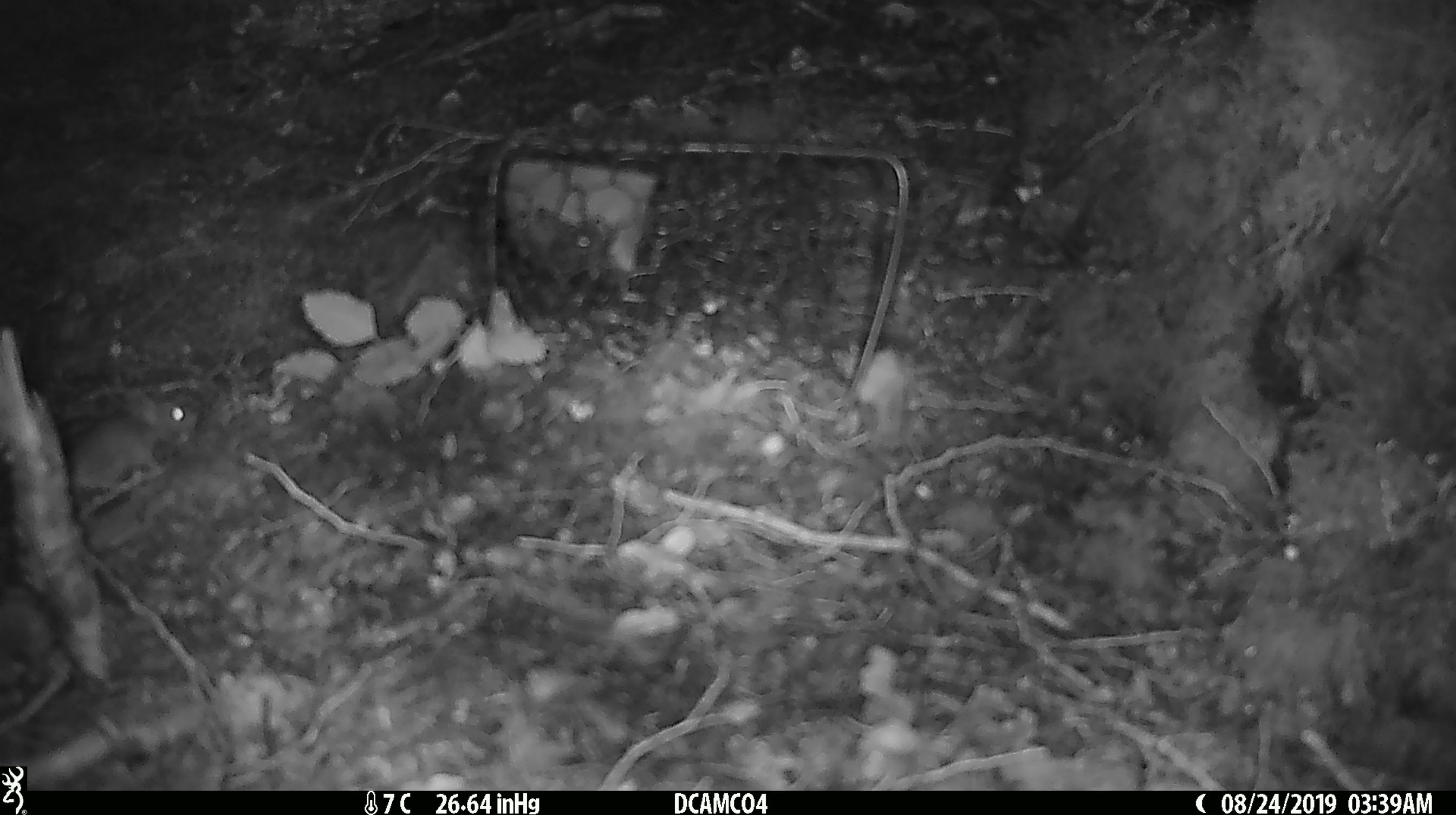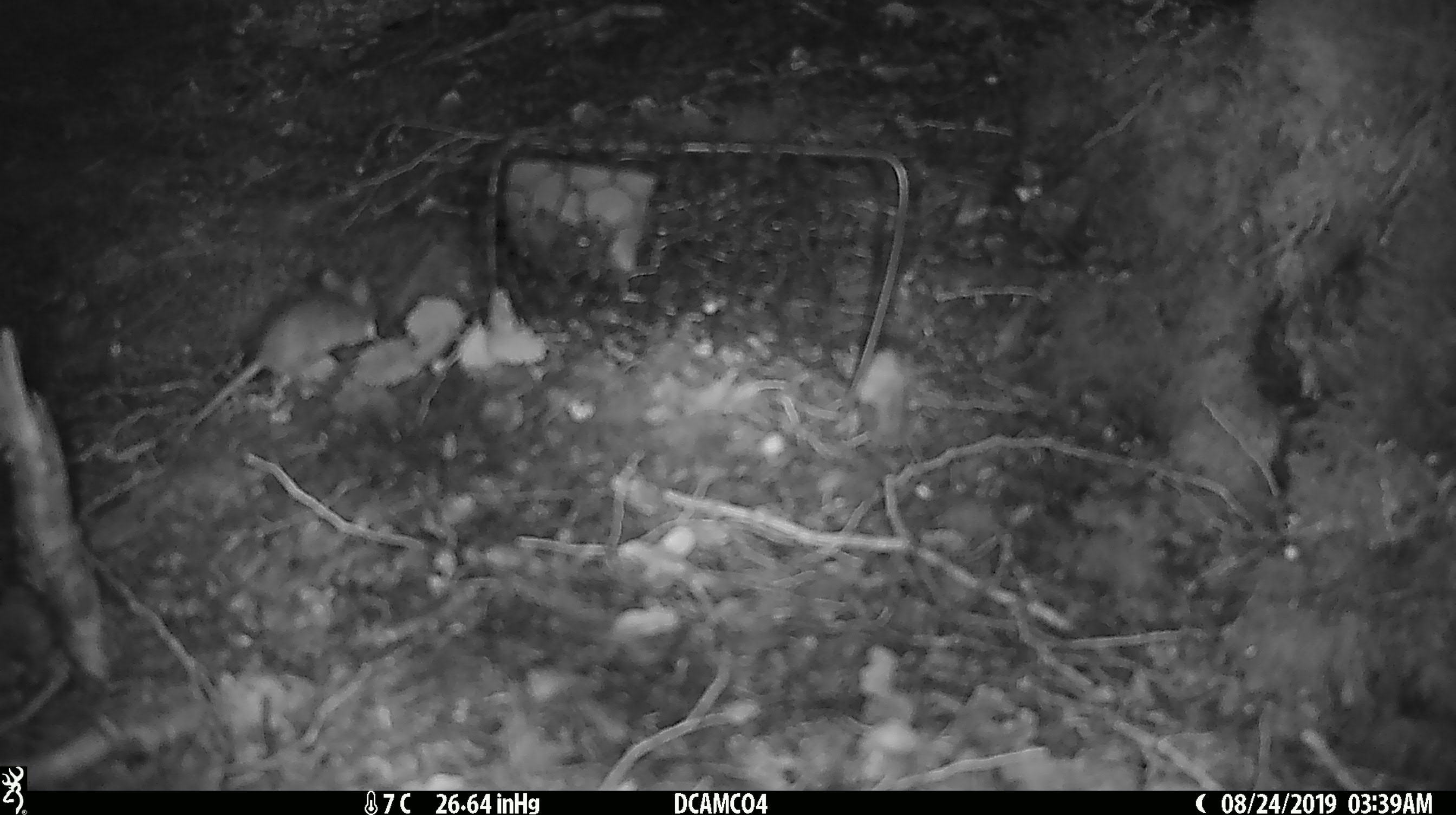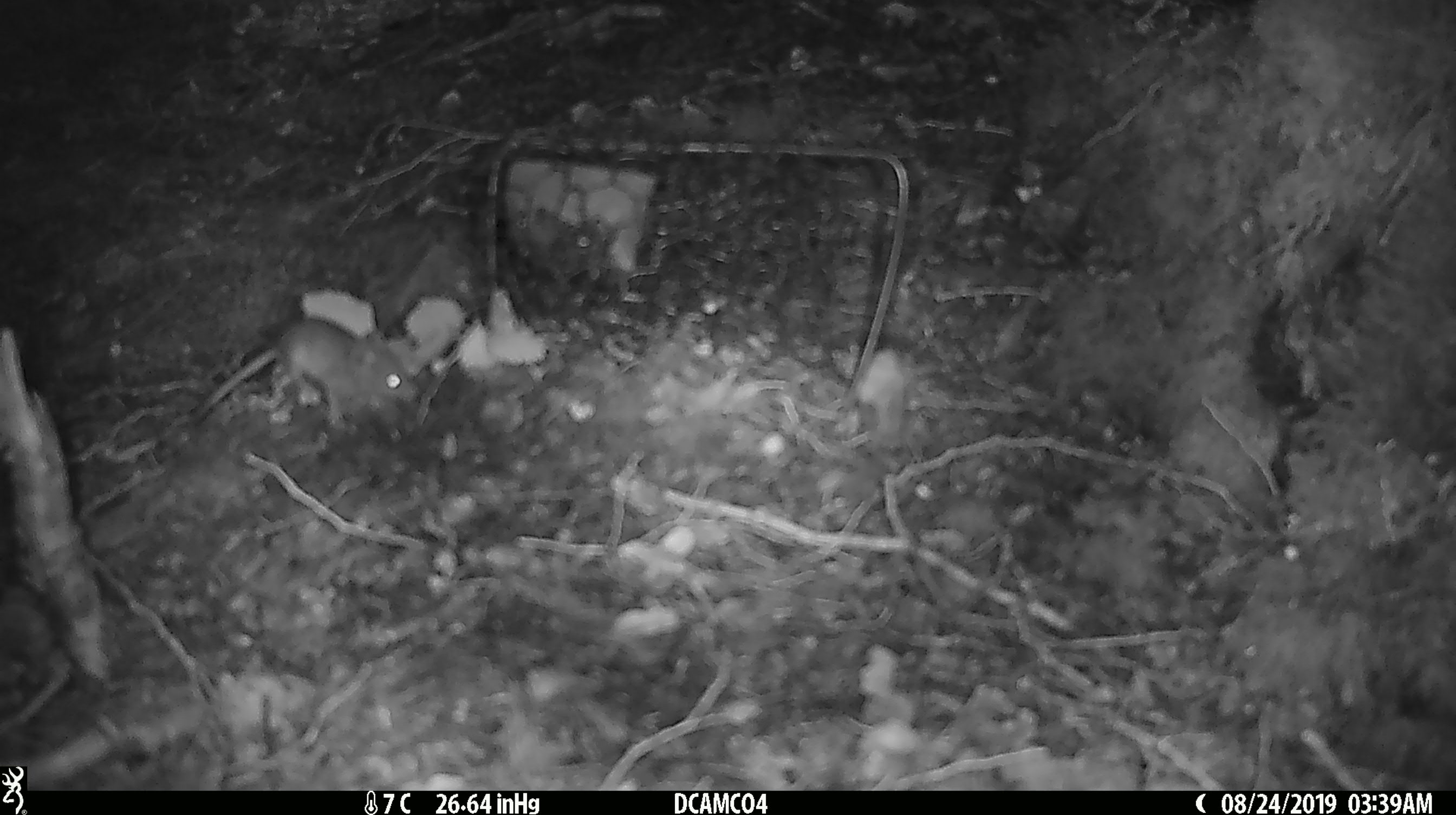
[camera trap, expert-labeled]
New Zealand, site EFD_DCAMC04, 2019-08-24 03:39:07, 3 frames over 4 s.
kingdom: Animalia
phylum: Chordata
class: Mammalia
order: Rodentia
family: Muridae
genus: Mus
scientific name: Mus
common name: mouse